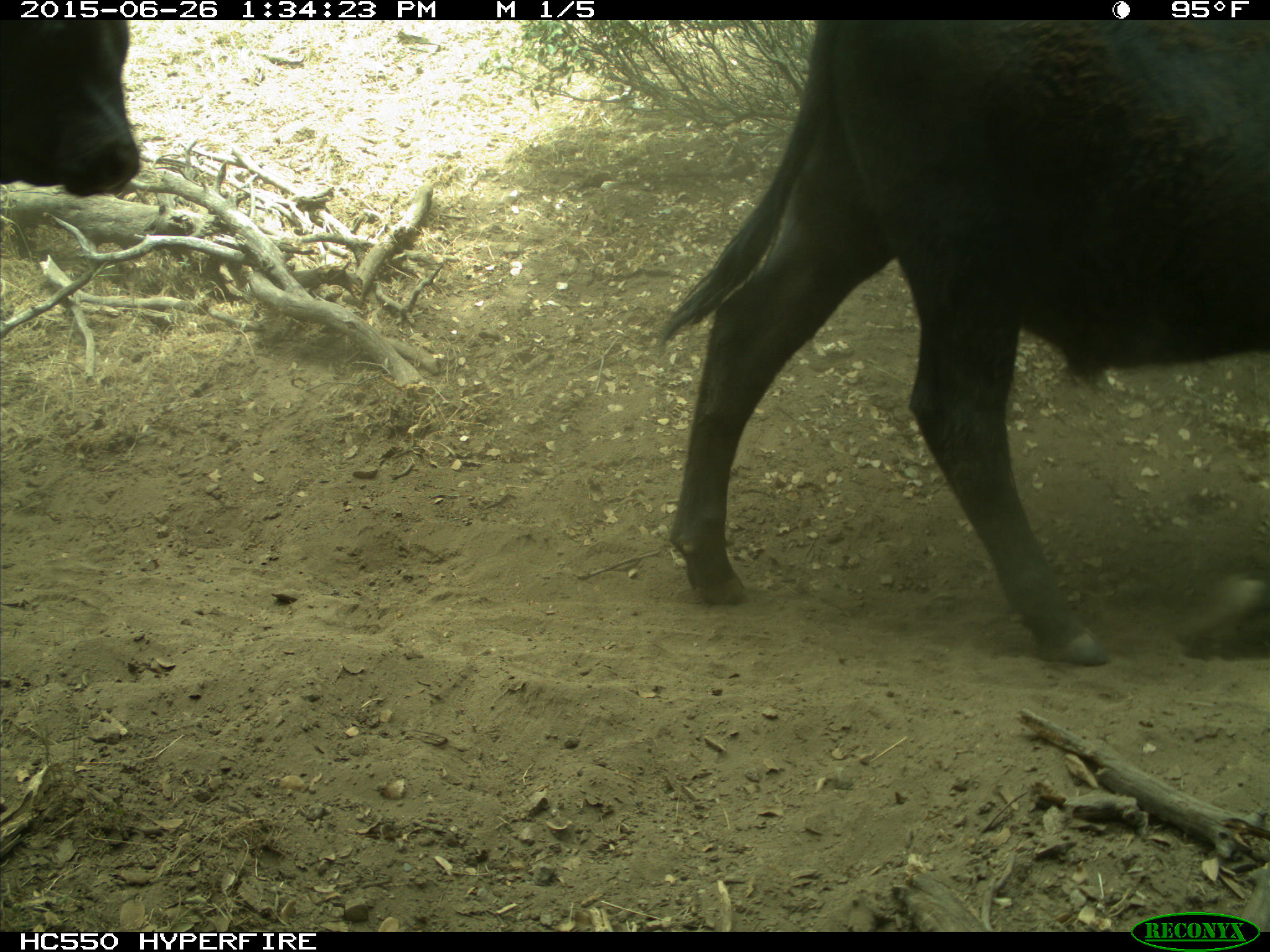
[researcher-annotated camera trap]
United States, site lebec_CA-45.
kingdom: Animalia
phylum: Chordata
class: Mammalia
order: Artiodactyla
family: Bovidae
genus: Bos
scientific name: Bos taurus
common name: domestic cow